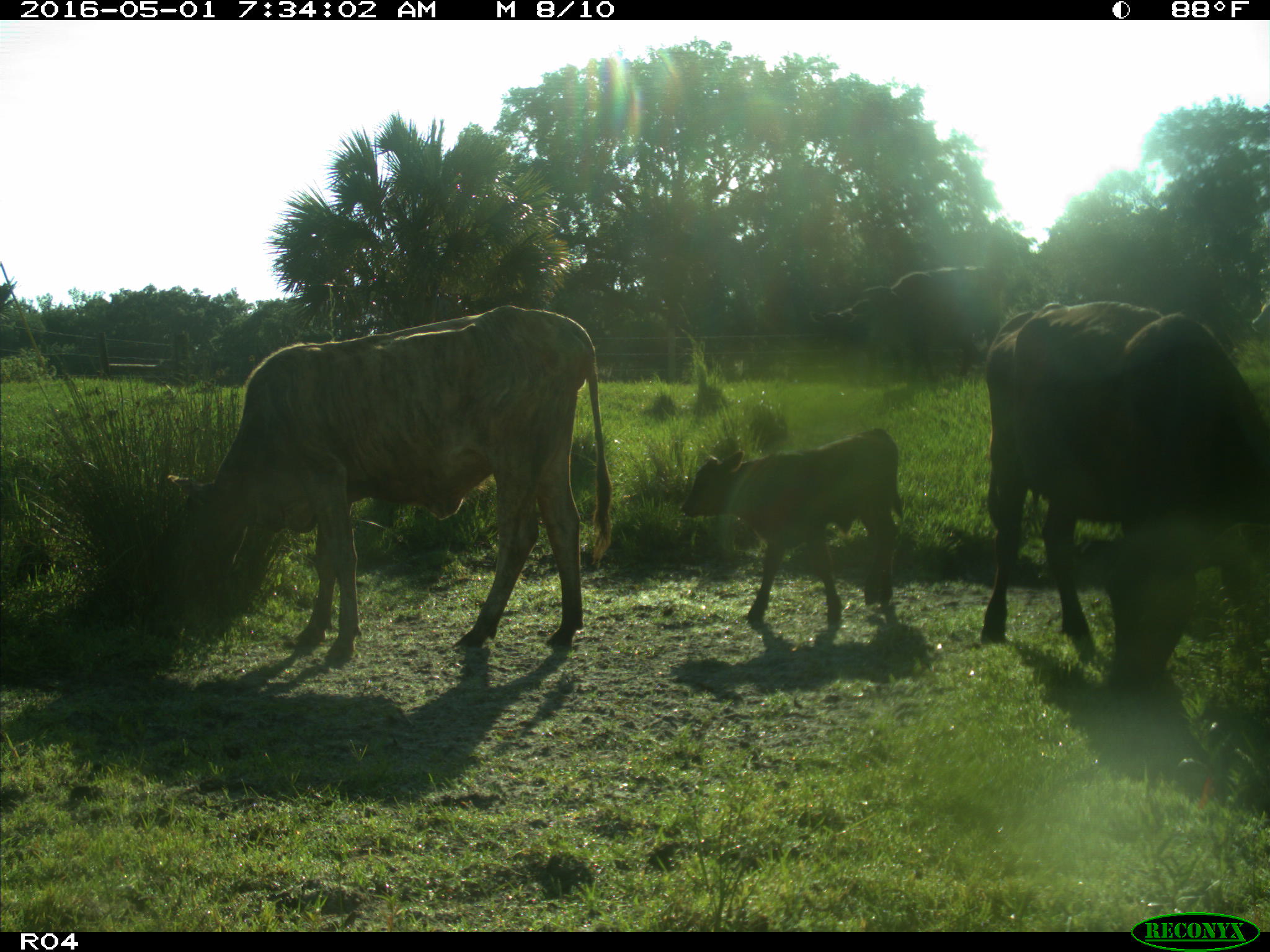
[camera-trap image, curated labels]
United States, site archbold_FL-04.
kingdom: Animalia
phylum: Chordata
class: Mammalia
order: Artiodactyla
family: Bovidae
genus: Bos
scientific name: Bos taurus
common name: domestic cow